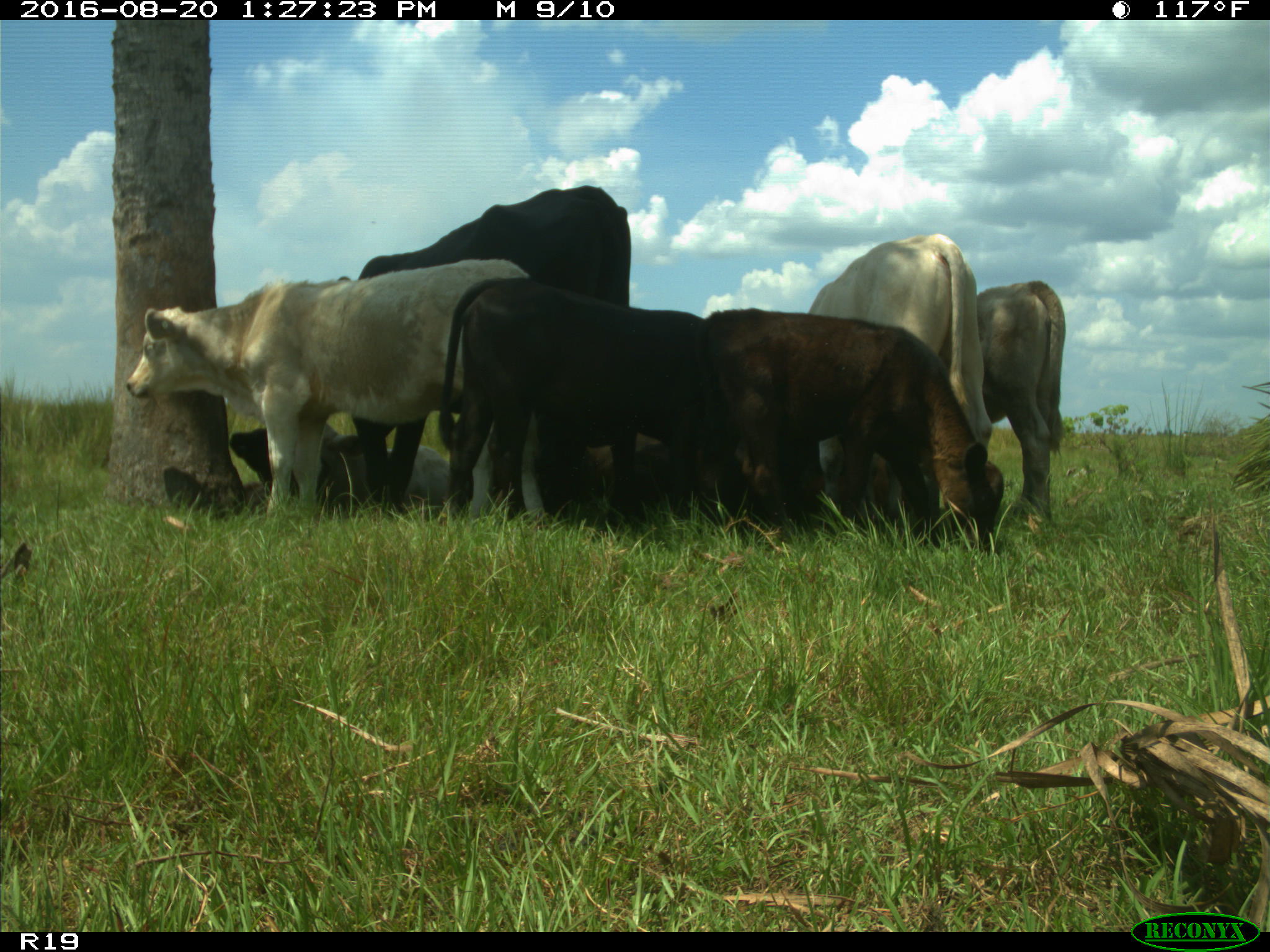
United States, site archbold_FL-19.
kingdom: Animalia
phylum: Chordata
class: Mammalia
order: Artiodactyla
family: Bovidae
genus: Bos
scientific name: Bos taurus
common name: domestic cow